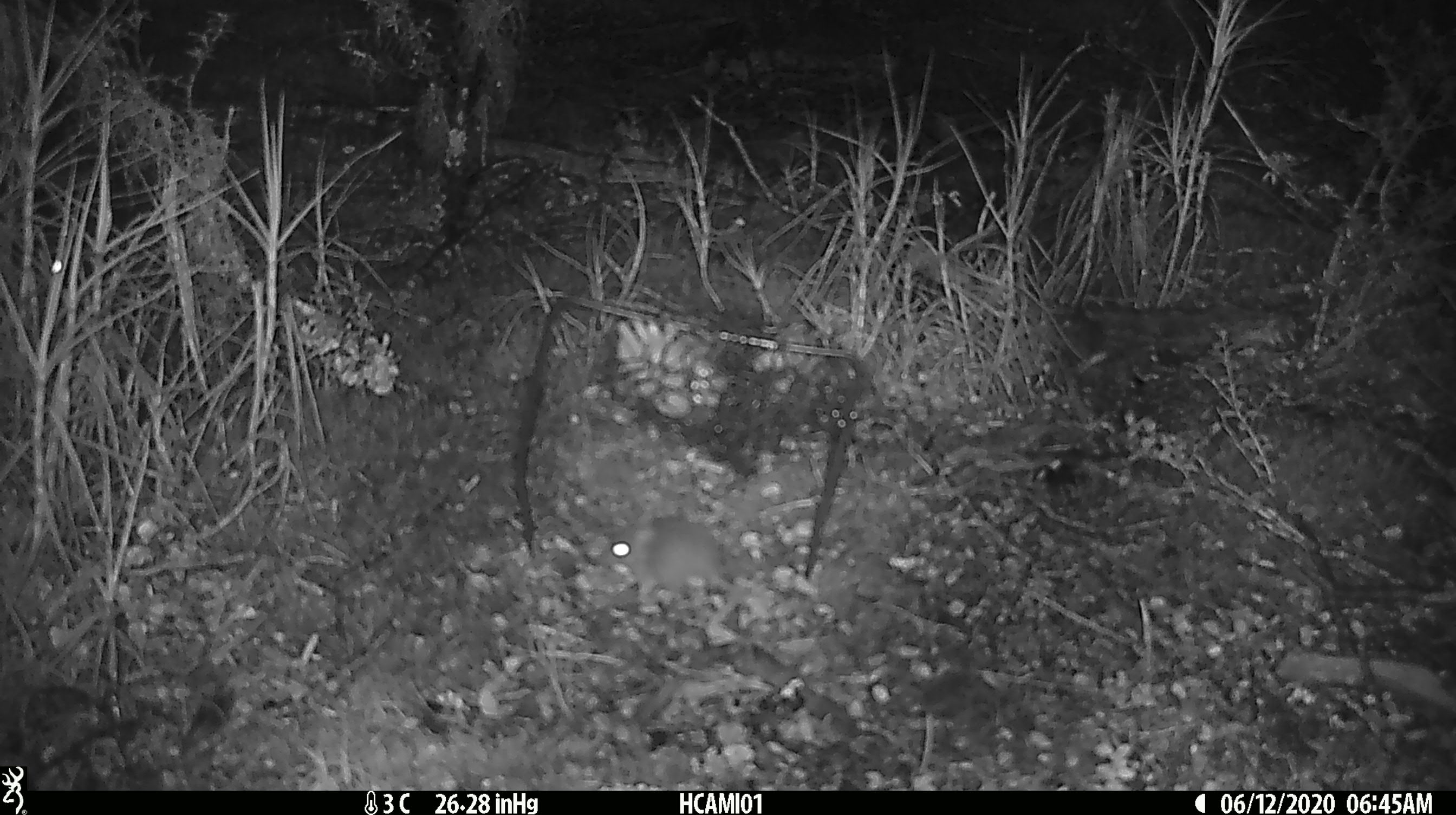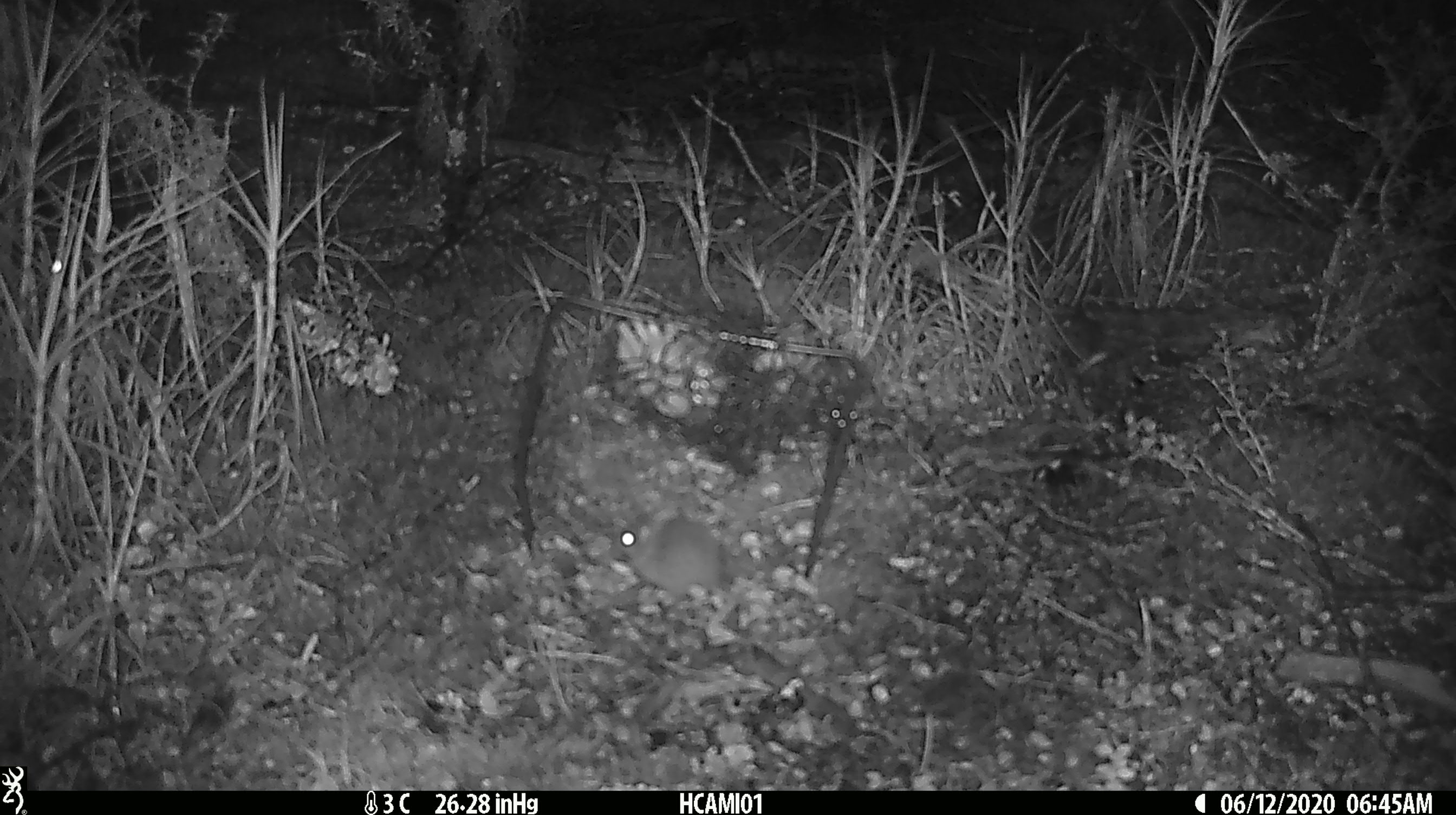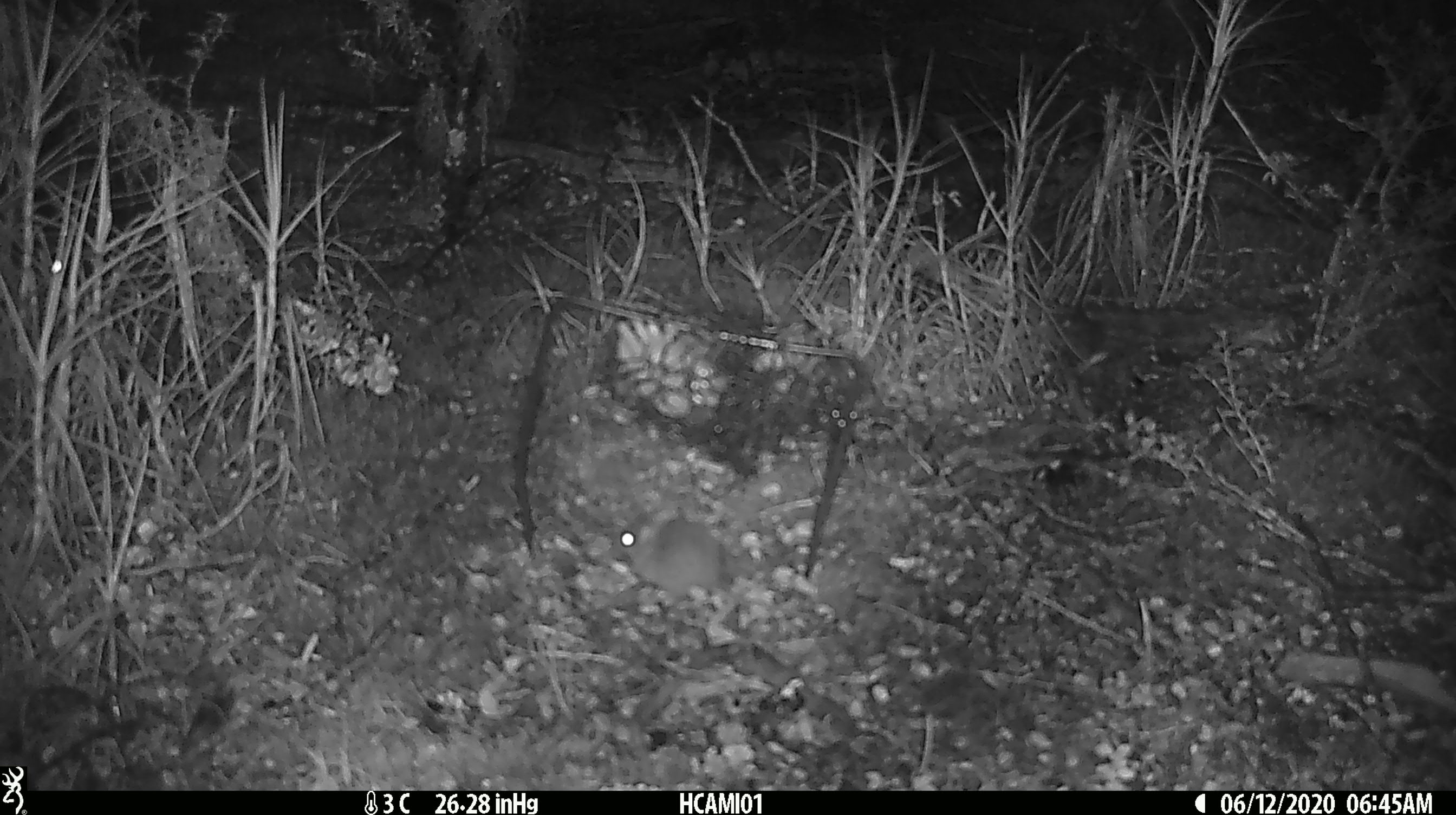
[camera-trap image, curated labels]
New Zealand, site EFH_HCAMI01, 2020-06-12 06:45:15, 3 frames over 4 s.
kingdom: Animalia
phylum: Chordata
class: Mammalia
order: Rodentia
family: Muridae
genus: Mus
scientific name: Mus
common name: mouse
Mouse (Mus).